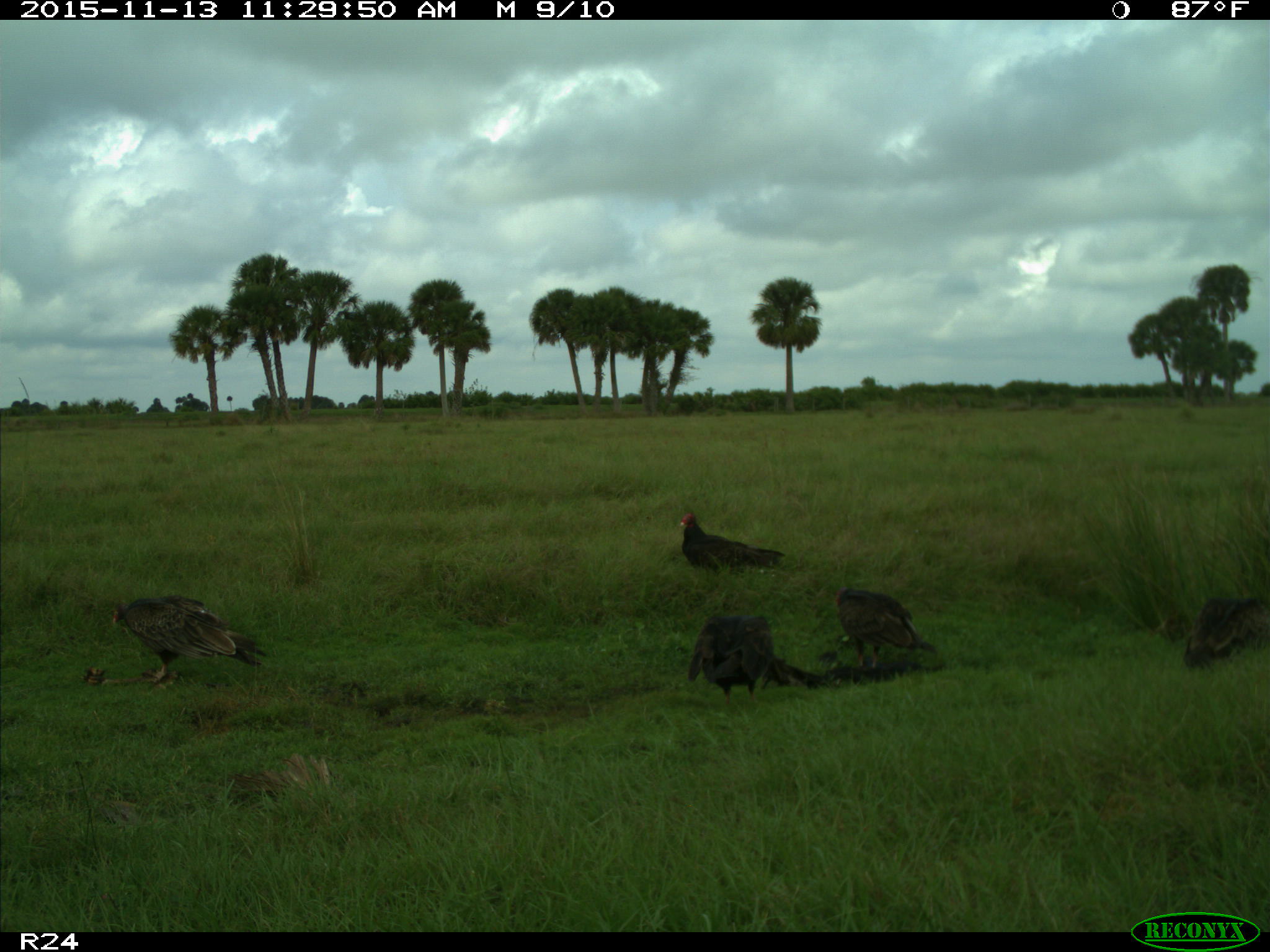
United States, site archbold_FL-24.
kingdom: Animalia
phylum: Chordata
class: Aves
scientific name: Aves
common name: birds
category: unidentified bird